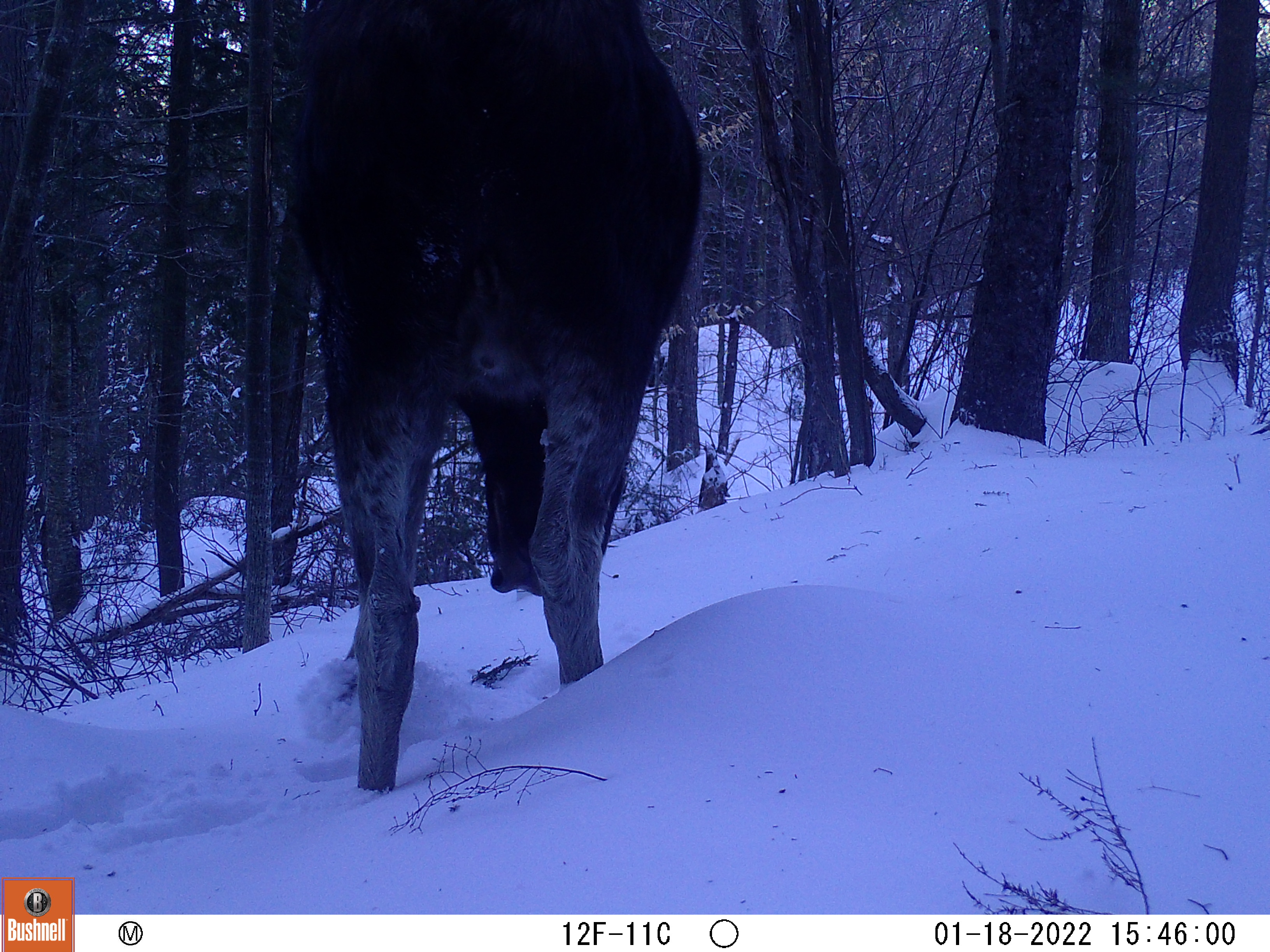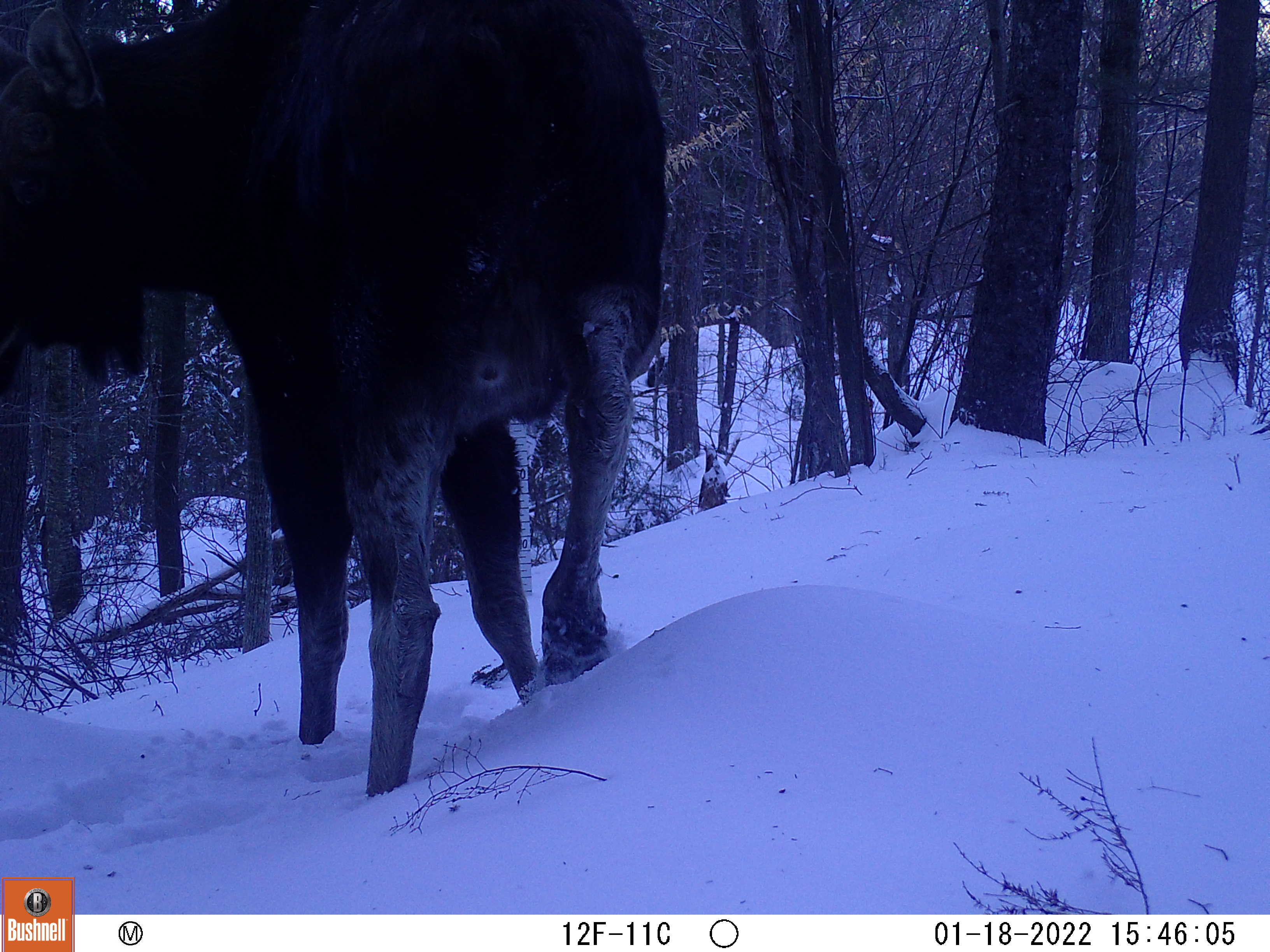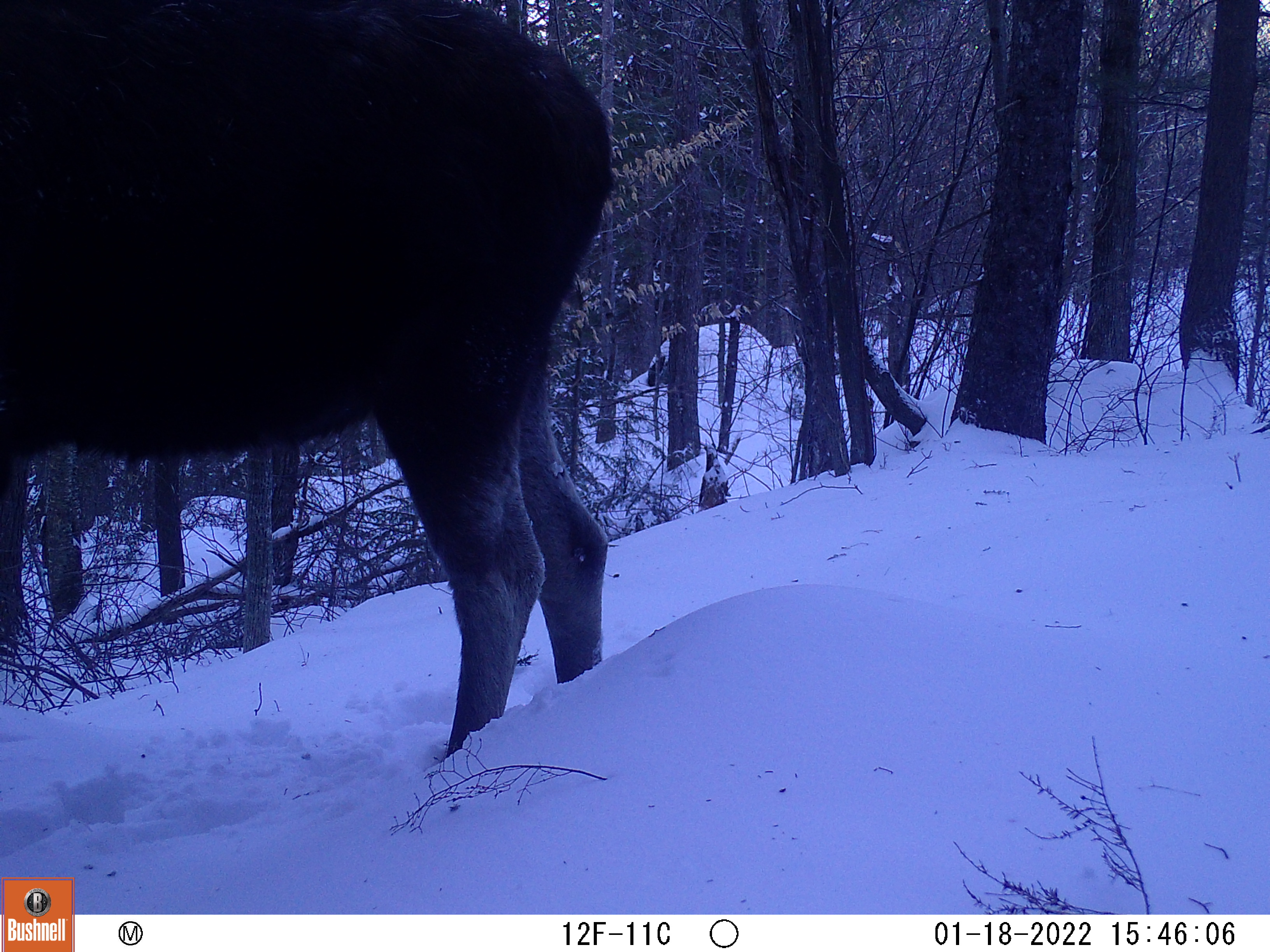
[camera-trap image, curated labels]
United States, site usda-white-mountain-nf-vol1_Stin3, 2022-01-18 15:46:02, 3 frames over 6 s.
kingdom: Animalia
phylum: Chordata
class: Mammalia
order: Artiodactyla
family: Cervidae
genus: Alces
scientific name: Alces alces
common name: moose